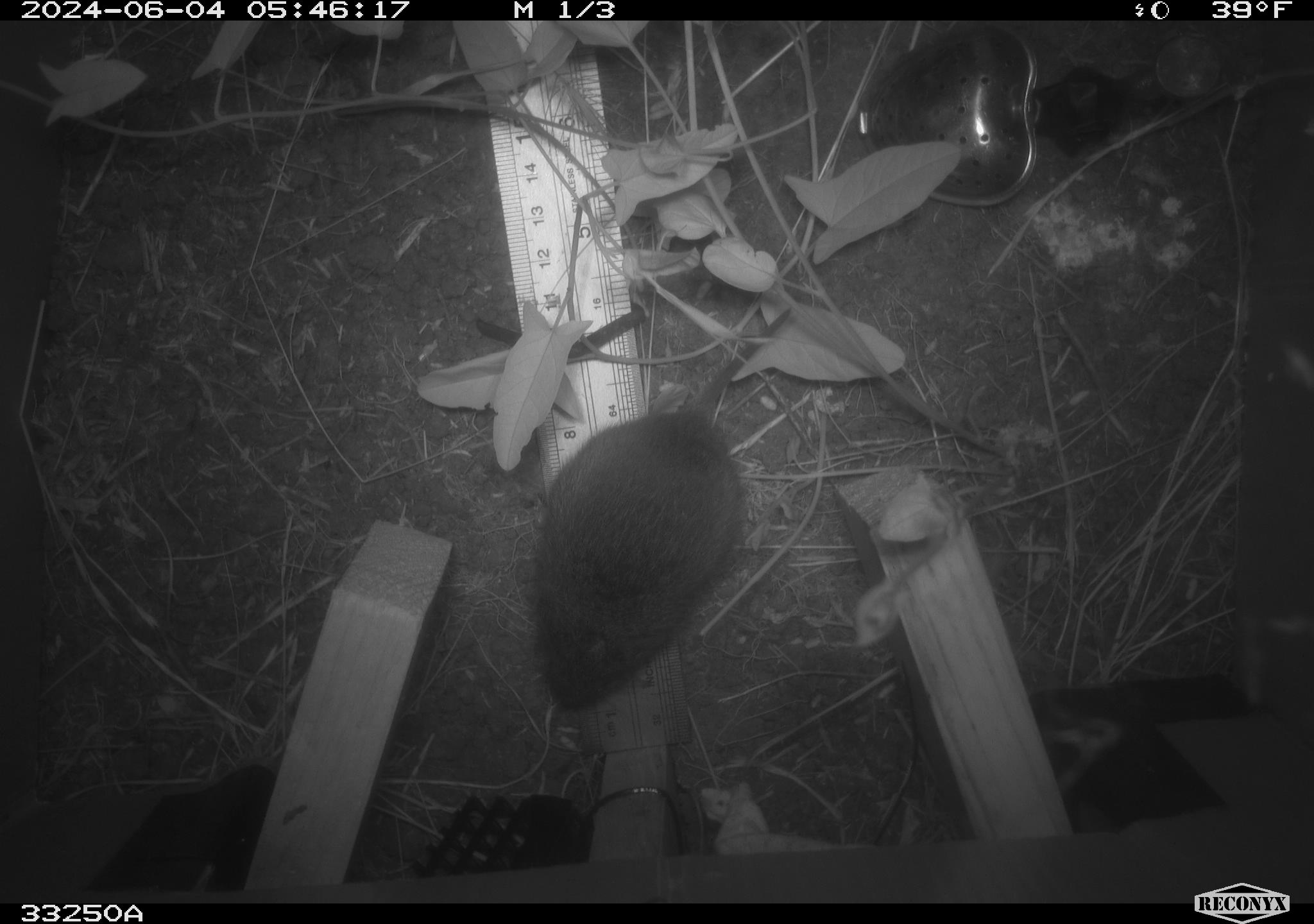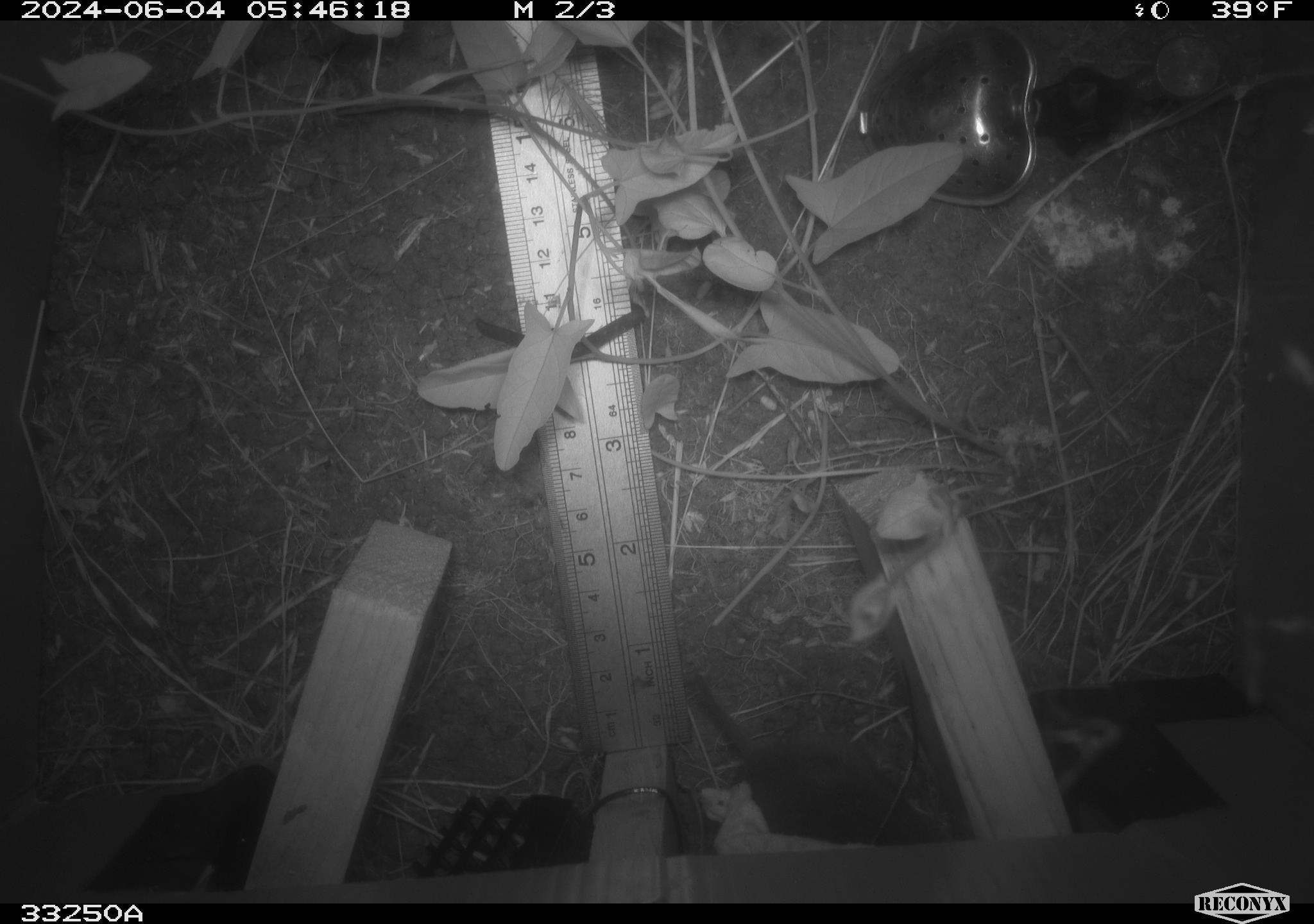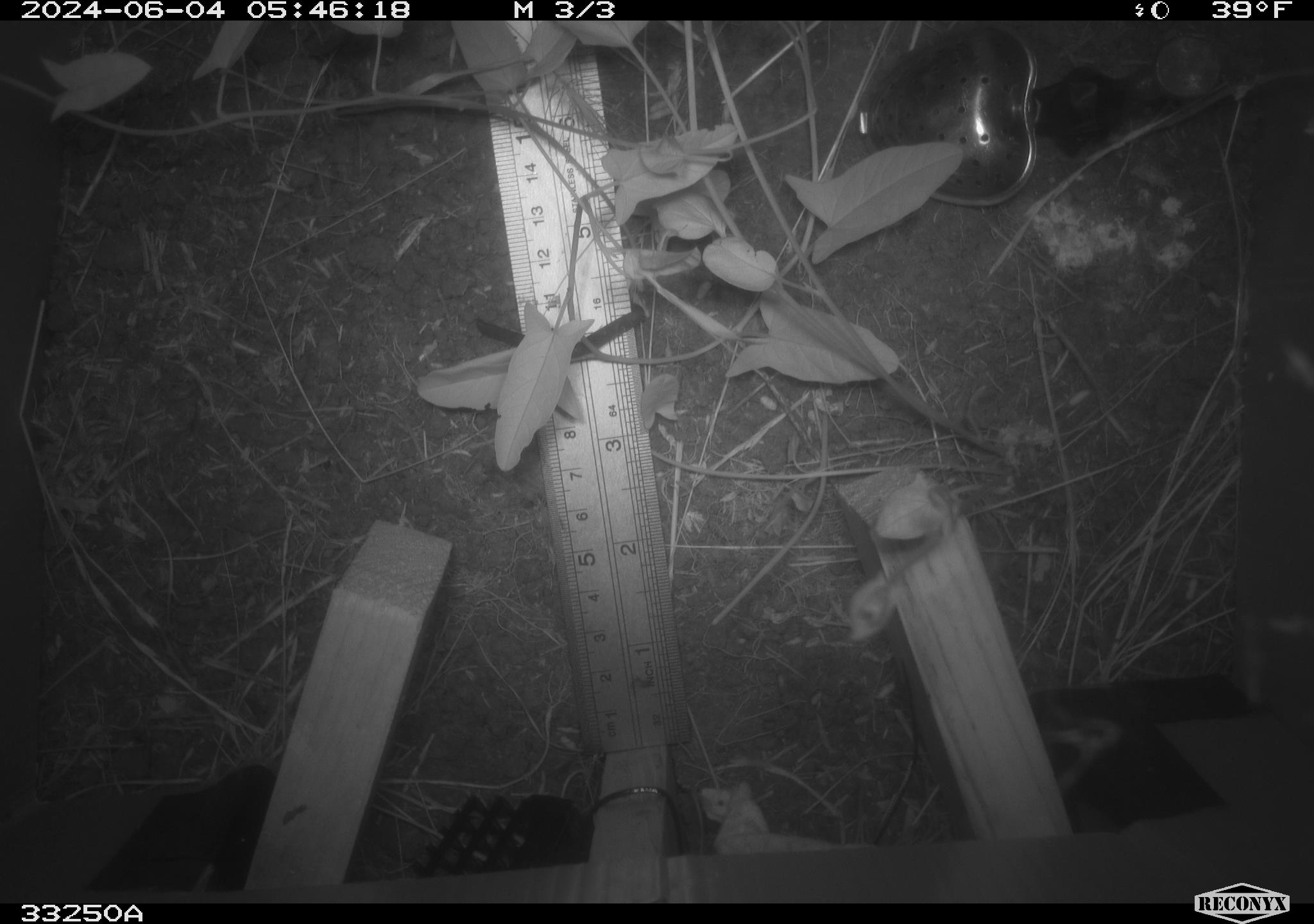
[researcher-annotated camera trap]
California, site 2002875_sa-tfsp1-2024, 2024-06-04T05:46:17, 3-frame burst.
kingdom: Animalia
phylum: Chordata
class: Mammalia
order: Rodentia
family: Cricetidae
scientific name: Arvicolinae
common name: voles, lemmings, and muskrats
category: arvicolinae subfamily